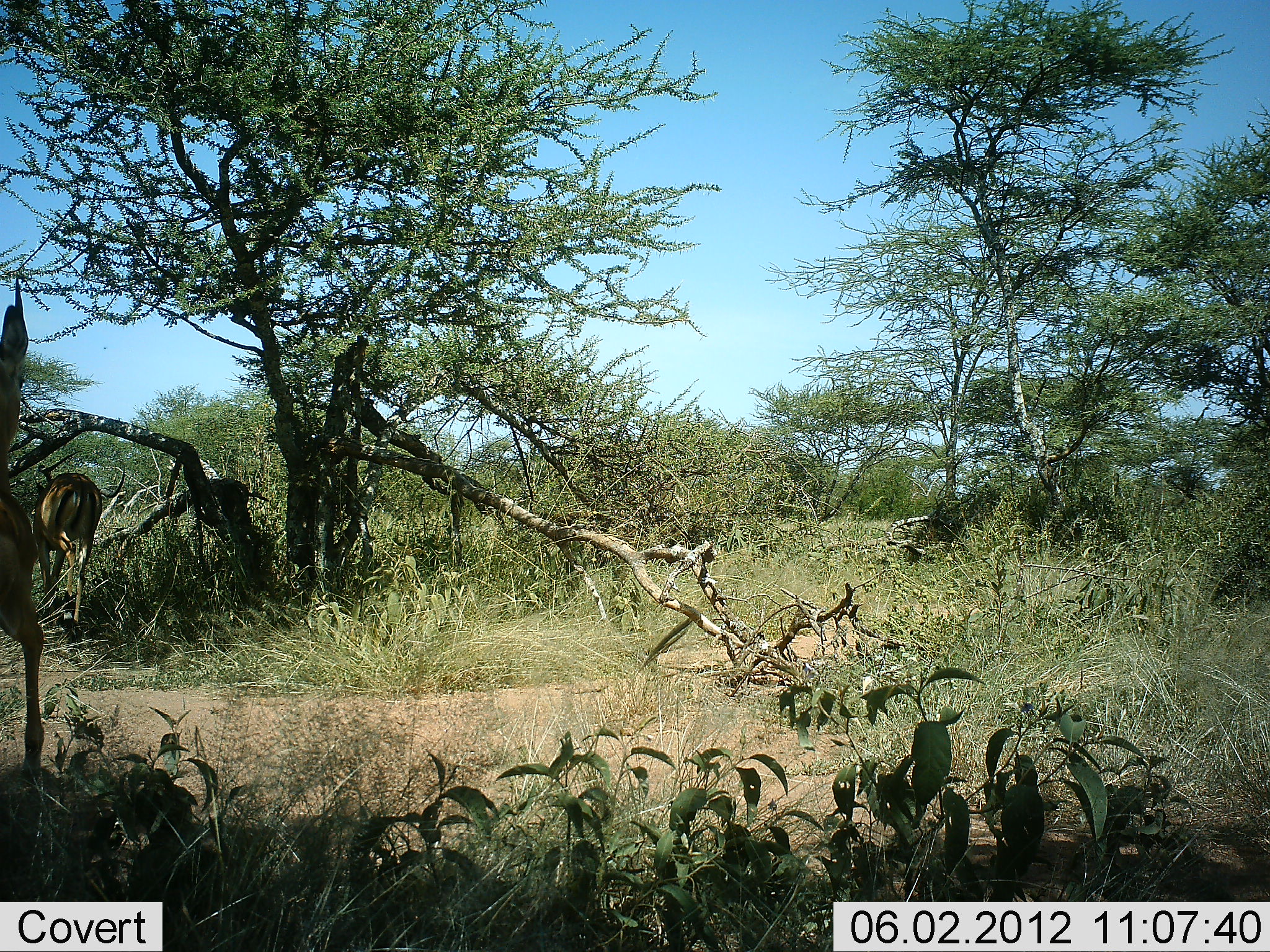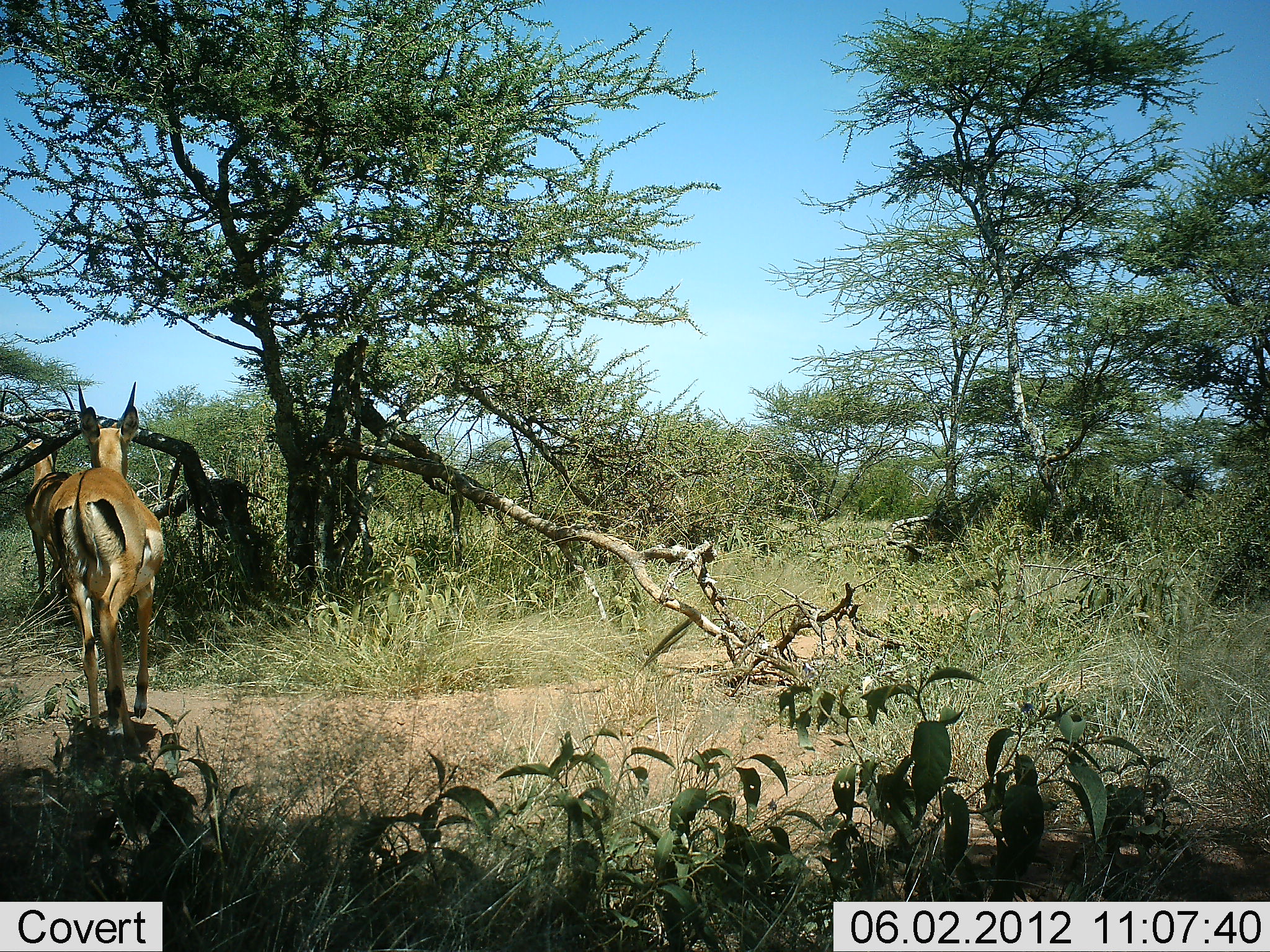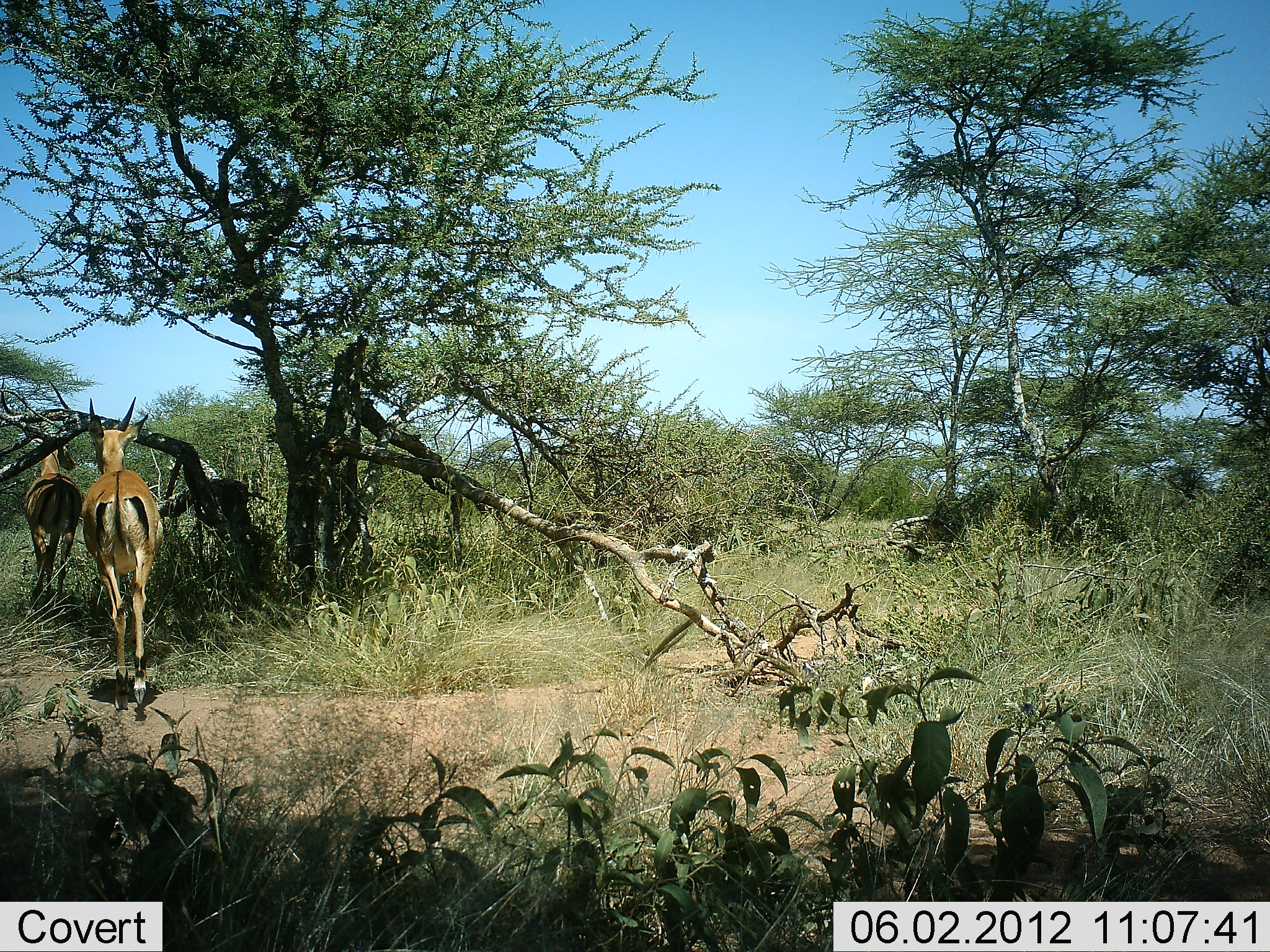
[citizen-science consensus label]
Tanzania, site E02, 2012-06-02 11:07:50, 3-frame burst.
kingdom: Animalia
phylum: Chordata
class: Mammalia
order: Artiodactyla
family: Bovidae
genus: Aepyceros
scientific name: Aepyceros melampus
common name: impala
Impala (Aepyceros melampus), count 2. Behavior (volunteer vote fractions): standing 10%, resting 0%, moving 100%, interacting 0%. Young present (vote fraction): 0%. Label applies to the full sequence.